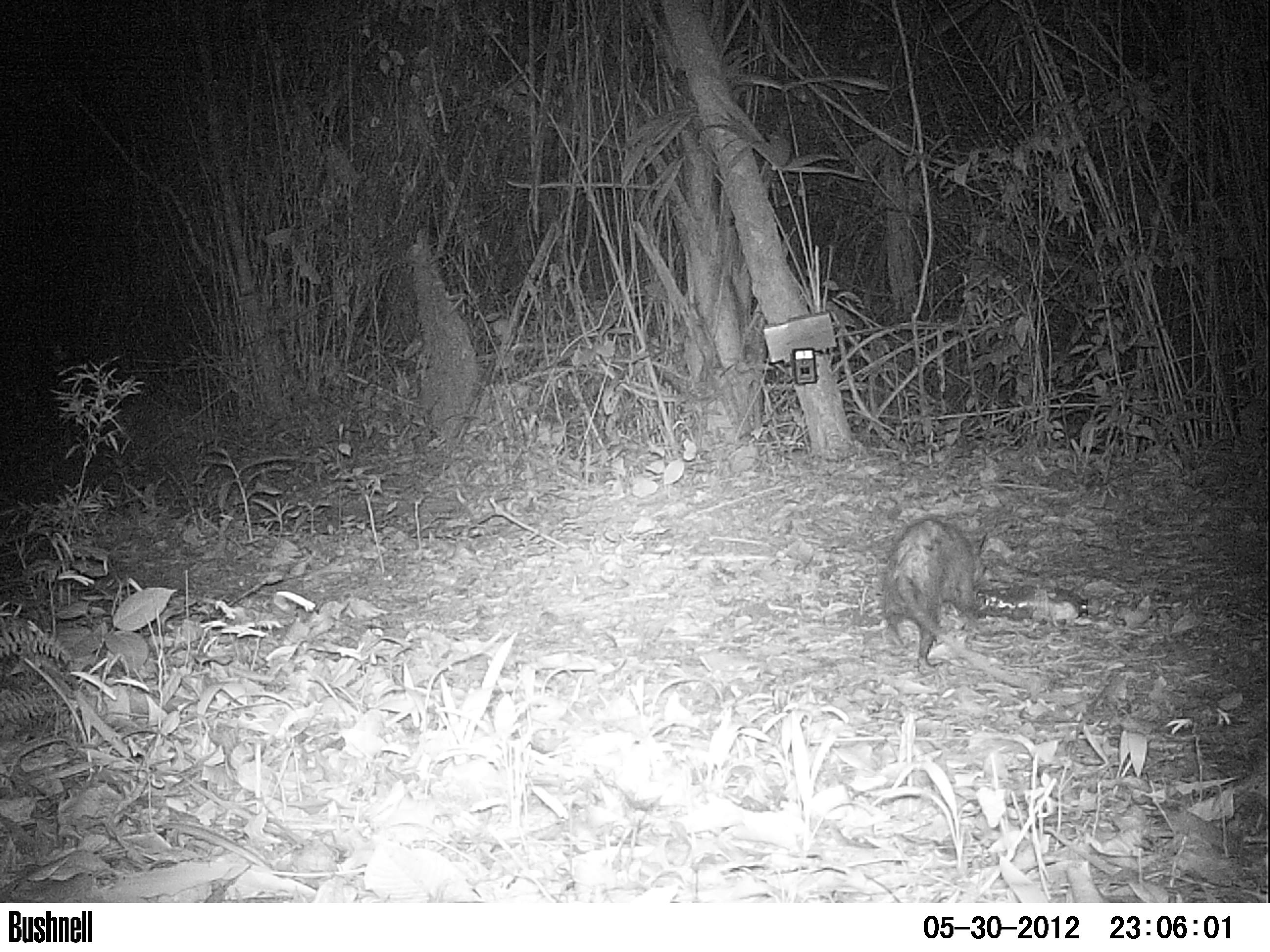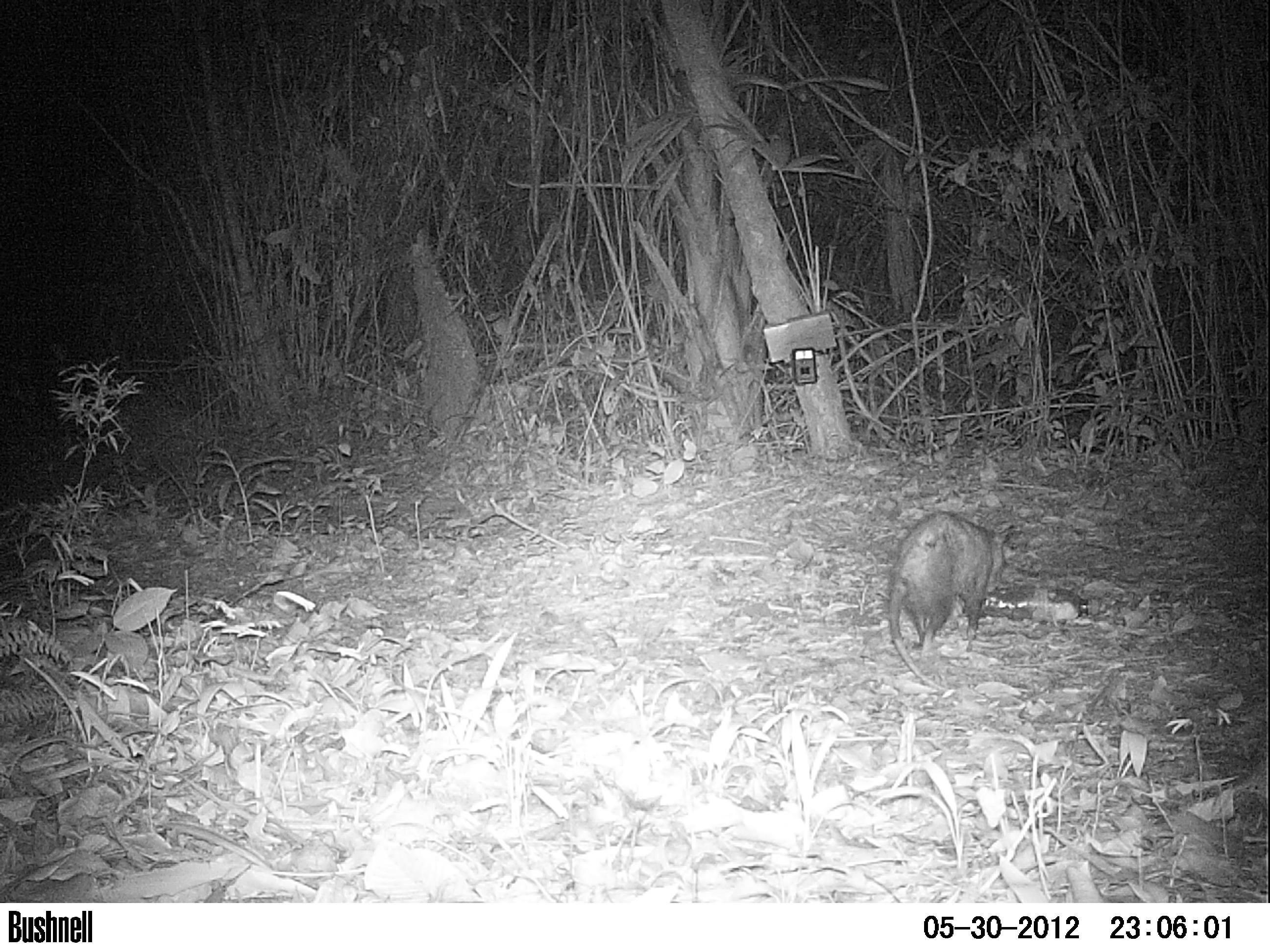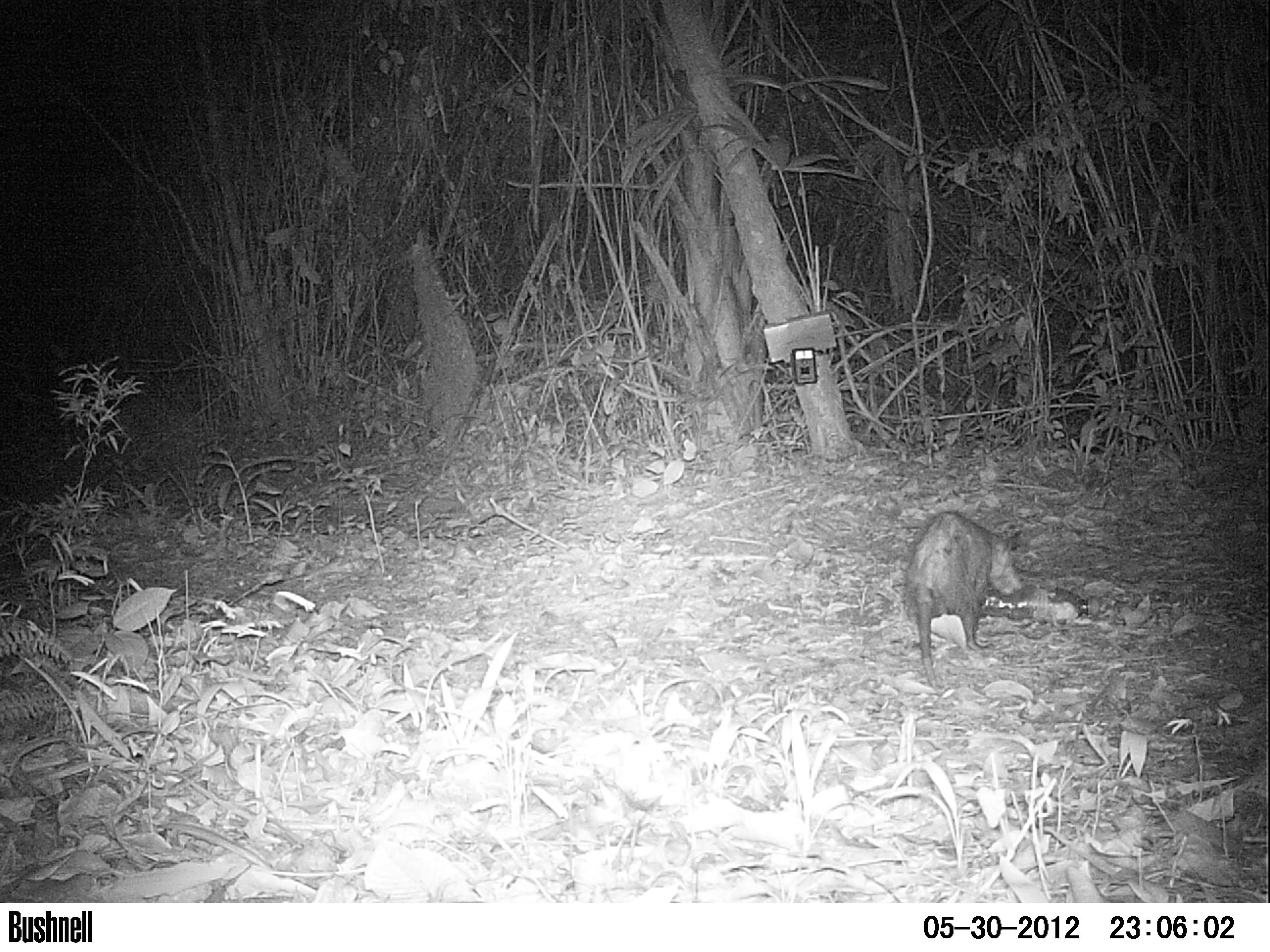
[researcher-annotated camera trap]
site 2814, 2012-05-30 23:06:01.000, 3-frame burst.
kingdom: Animalia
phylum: Chordata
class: Mammalia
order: Didelphimorphia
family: Didelphidae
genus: Didelphis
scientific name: Didelphis virginiana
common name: virginia opossum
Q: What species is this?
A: Didelphis virginiana (virginia opossum).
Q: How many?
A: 1.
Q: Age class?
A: Adult.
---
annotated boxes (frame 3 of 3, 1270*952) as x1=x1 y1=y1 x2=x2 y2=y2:
didelphis virginiana: x1=897 y1=508 x2=1026 y2=695